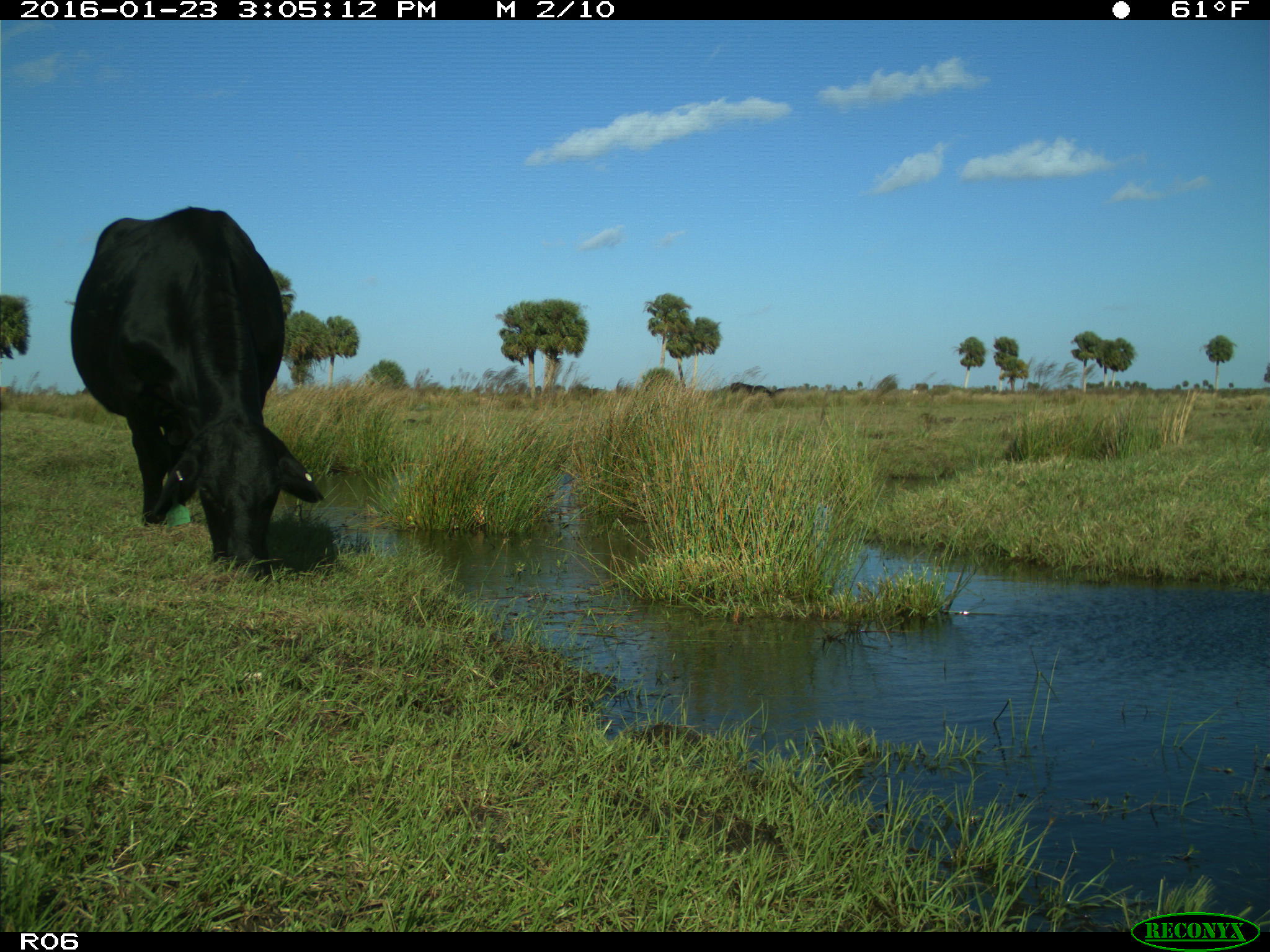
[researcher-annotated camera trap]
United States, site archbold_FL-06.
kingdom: Animalia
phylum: Chordata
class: Mammalia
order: Artiodactyla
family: Bovidae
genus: Bos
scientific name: Bos taurus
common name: domestic cow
Bos taurus (domestic cow).